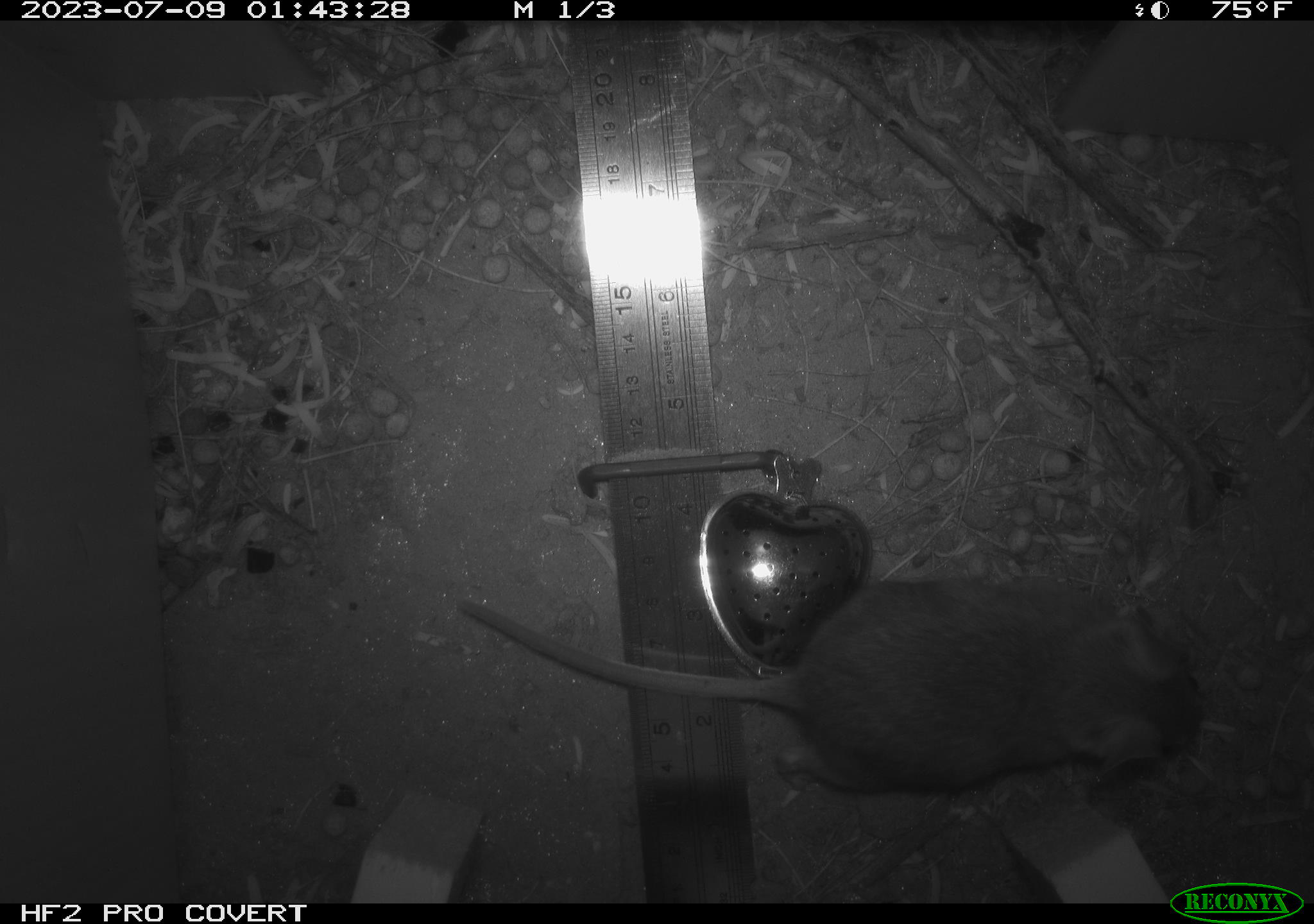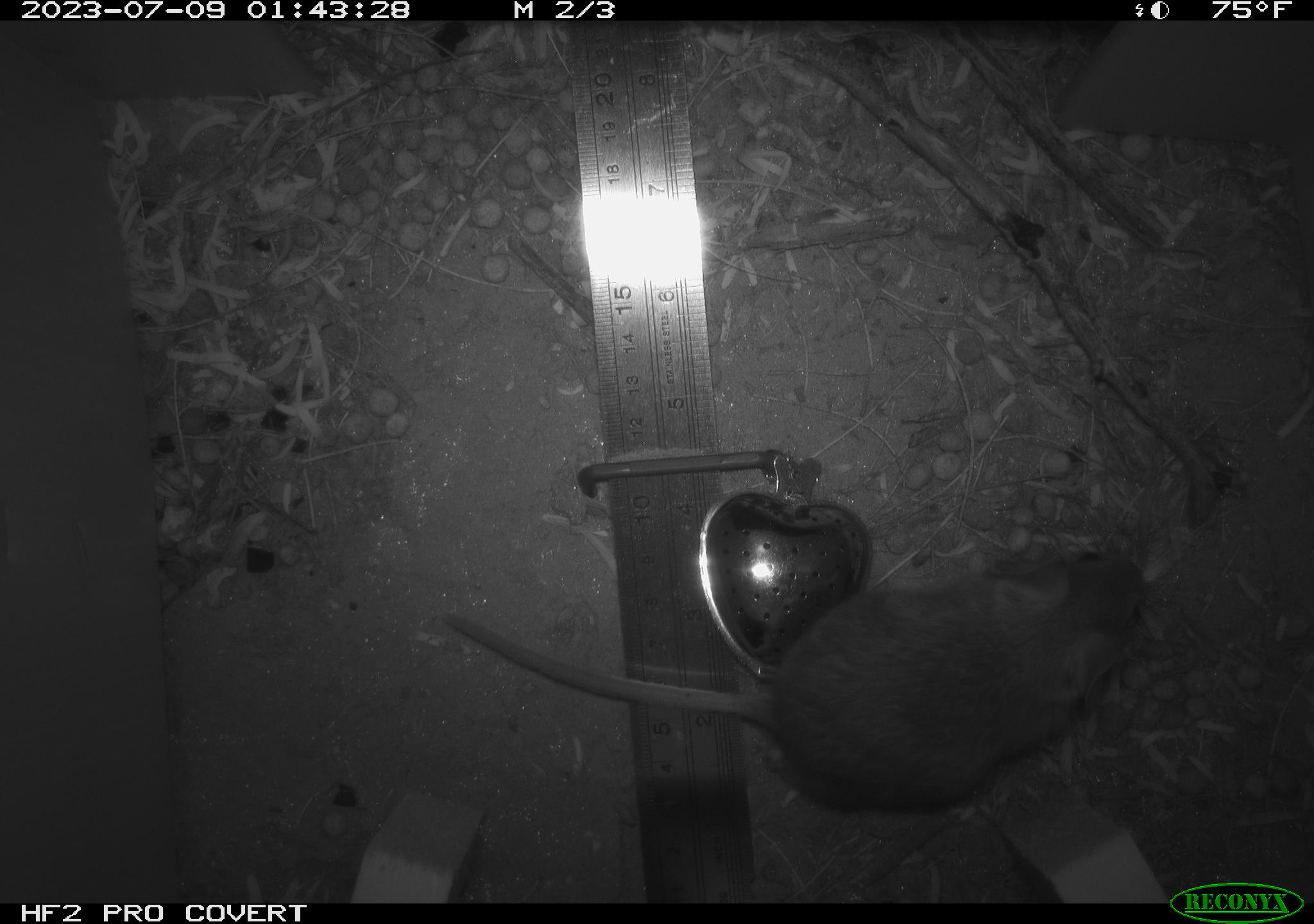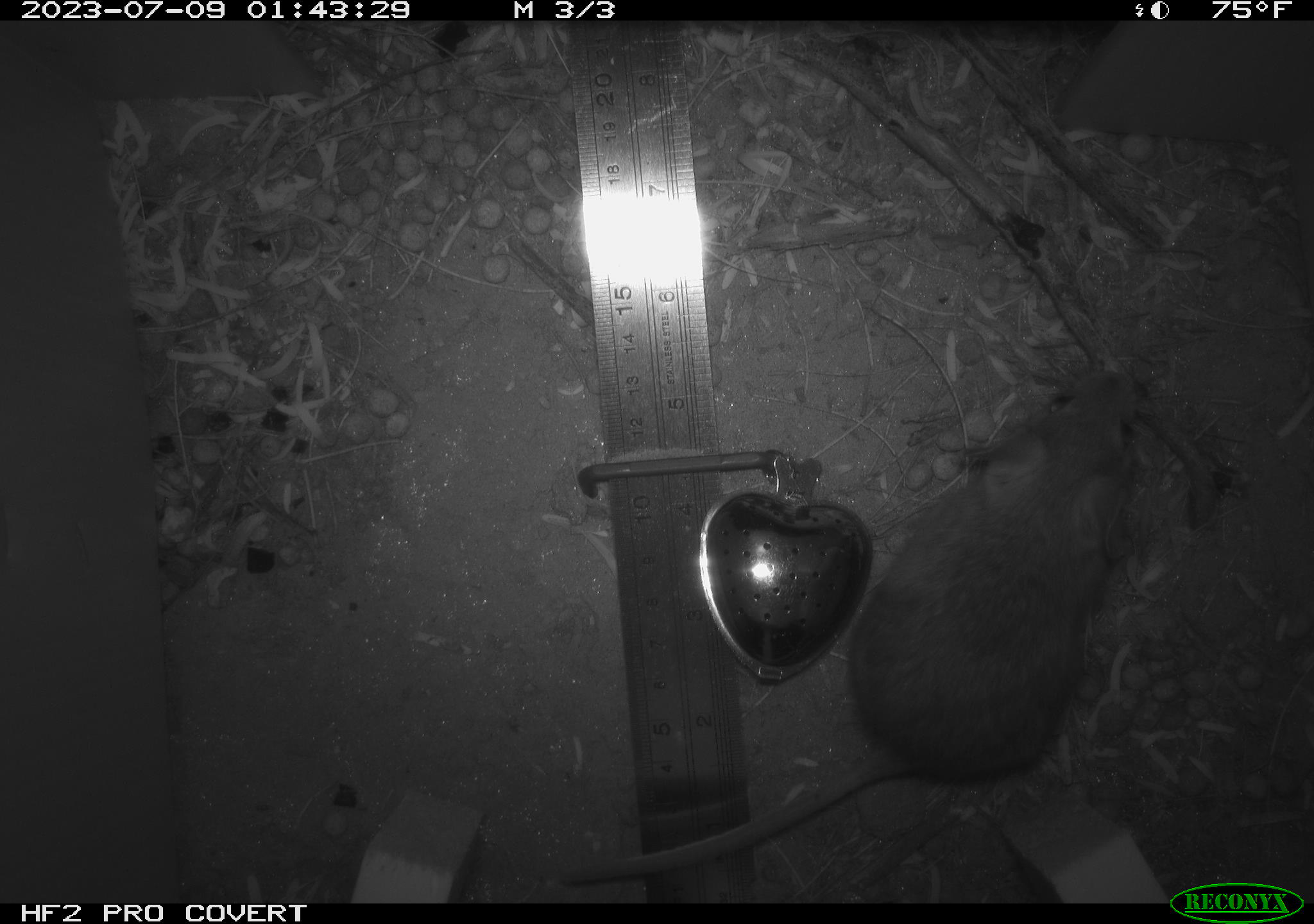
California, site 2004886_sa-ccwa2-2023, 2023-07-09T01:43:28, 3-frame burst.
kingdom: Animalia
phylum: Chordata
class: Mammalia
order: Rodentia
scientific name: Rodentia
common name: mouse species